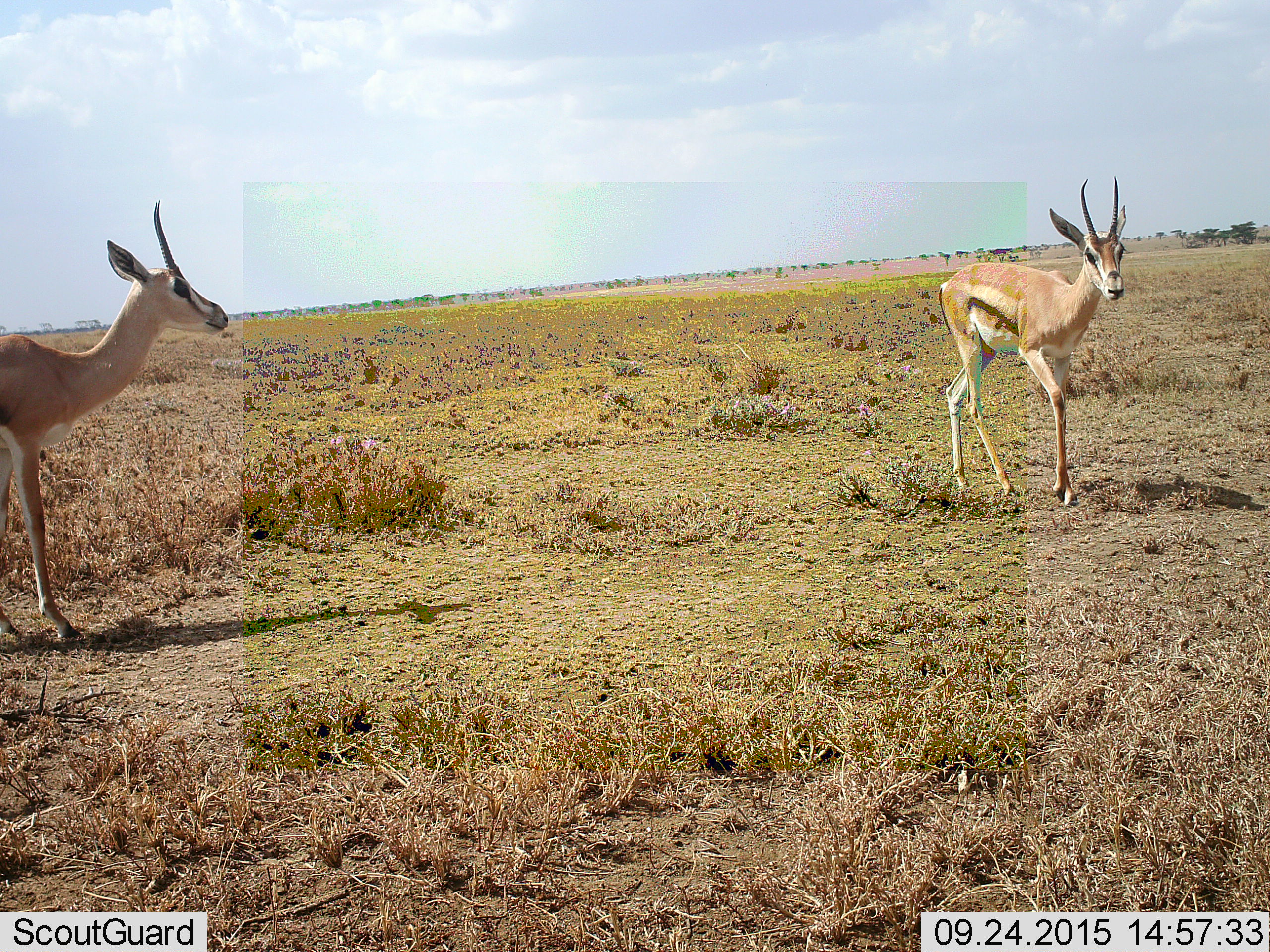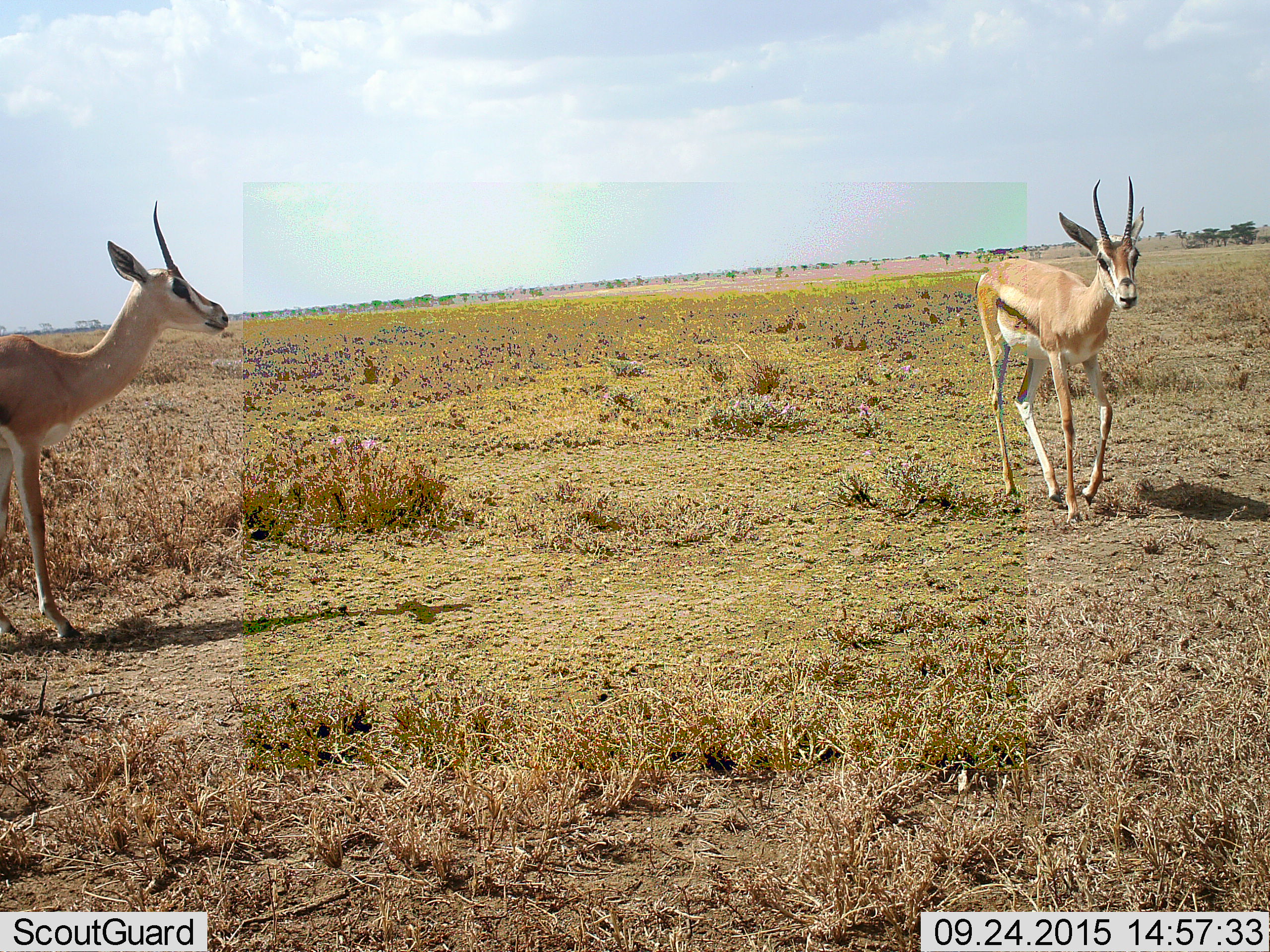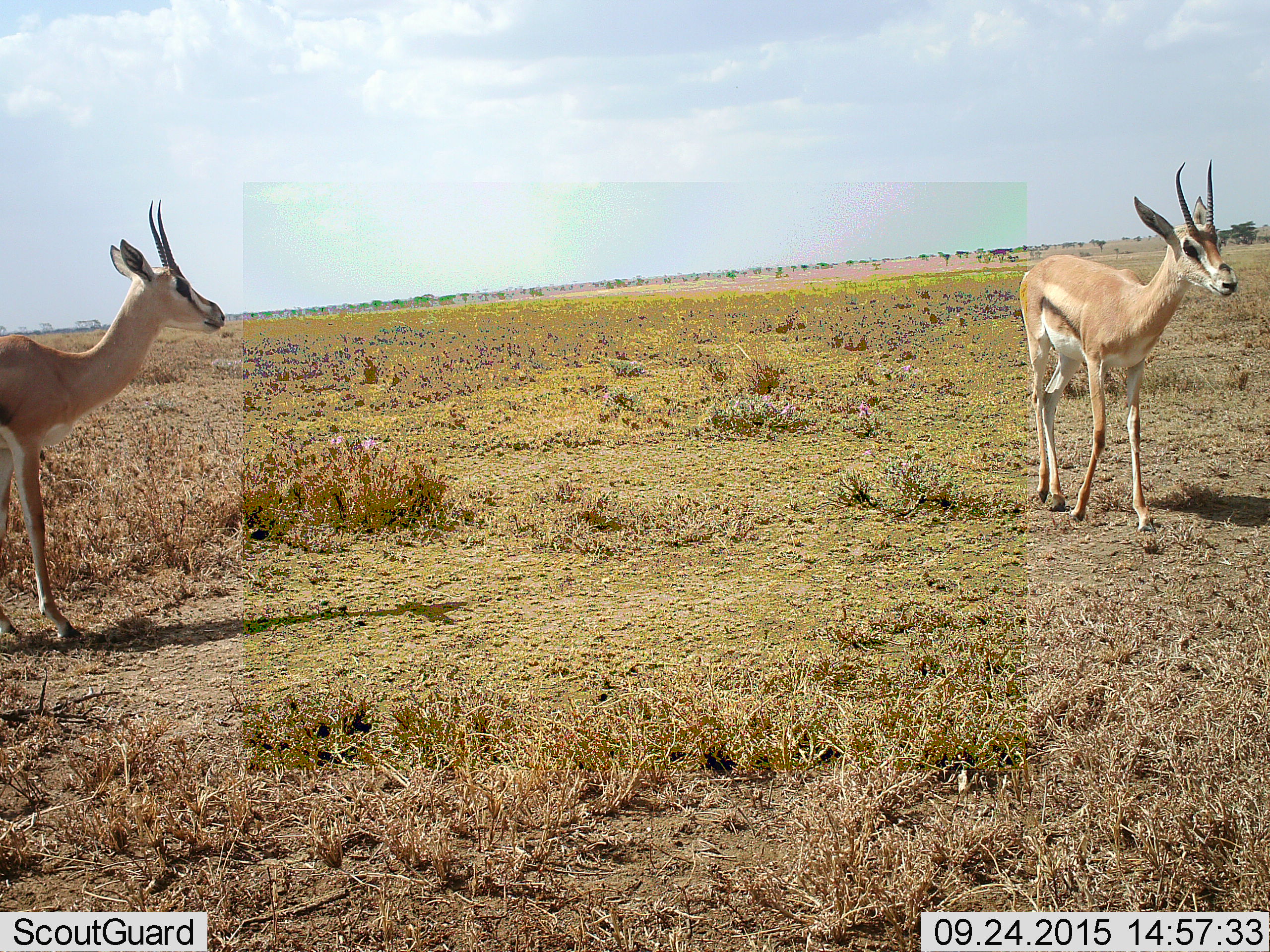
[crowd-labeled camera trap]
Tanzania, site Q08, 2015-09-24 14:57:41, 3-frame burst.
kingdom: Animalia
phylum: Chordata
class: Mammalia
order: Artiodactyla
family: Bovidae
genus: Eudorcas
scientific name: Eudorcas thomsonii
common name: thomson's gazelle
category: gazellethomsons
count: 2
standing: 100%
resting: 0%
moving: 40%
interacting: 0%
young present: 0%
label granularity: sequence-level